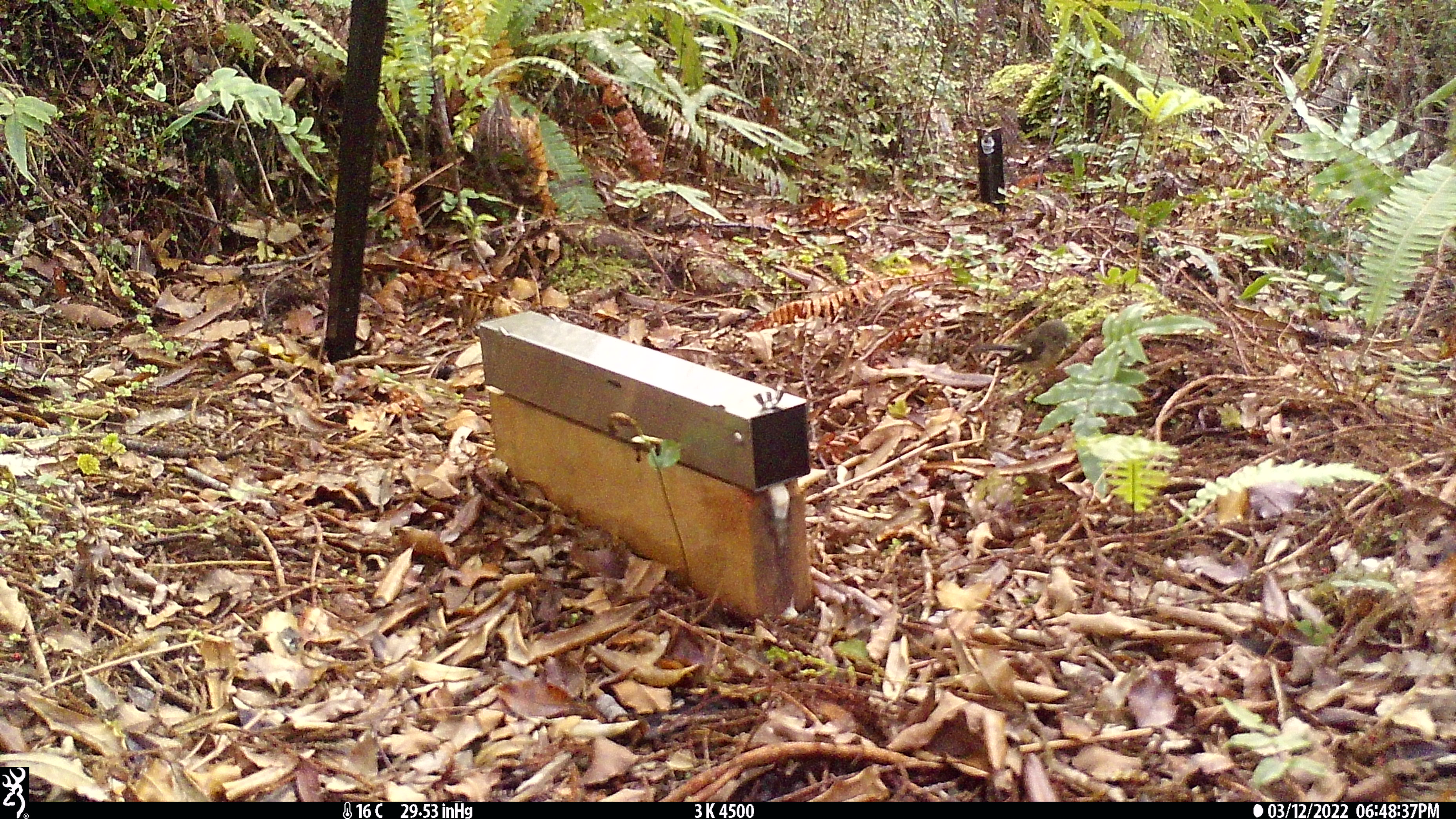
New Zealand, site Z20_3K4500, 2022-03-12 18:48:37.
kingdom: Animalia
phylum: Chordata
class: Aves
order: Passeriformes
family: Petroicidae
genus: Petroica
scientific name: Petroica macrocephala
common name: tomtit